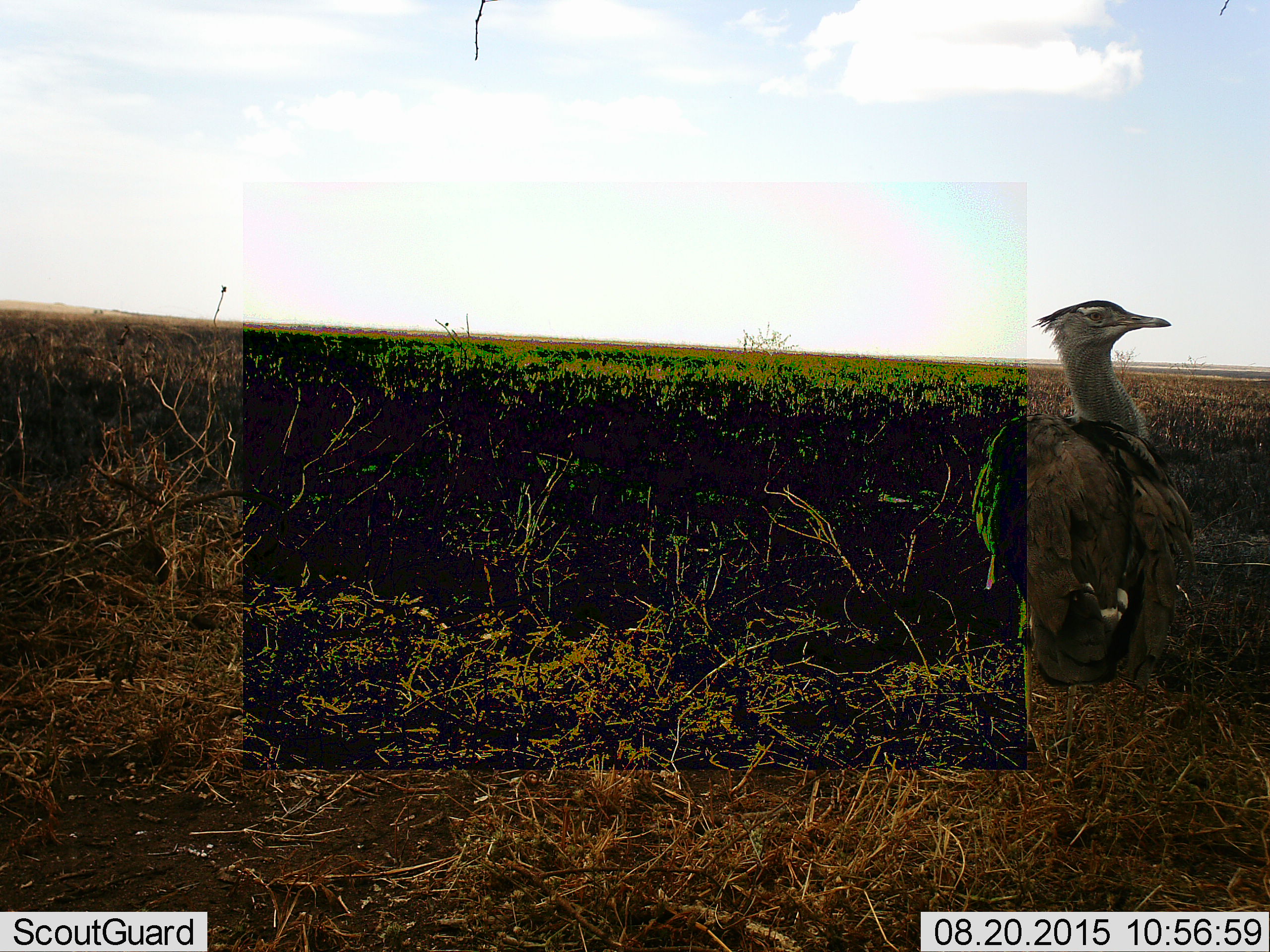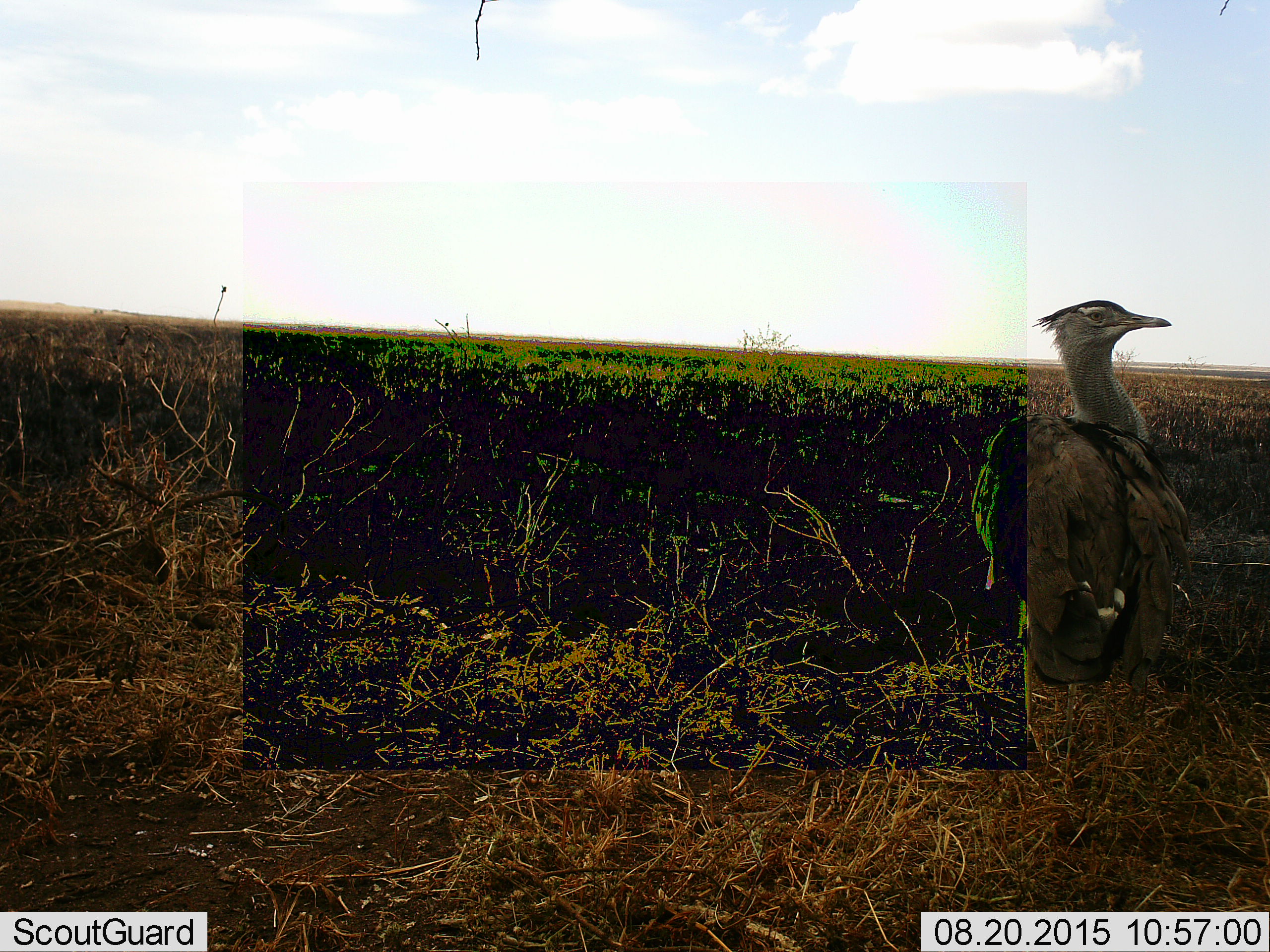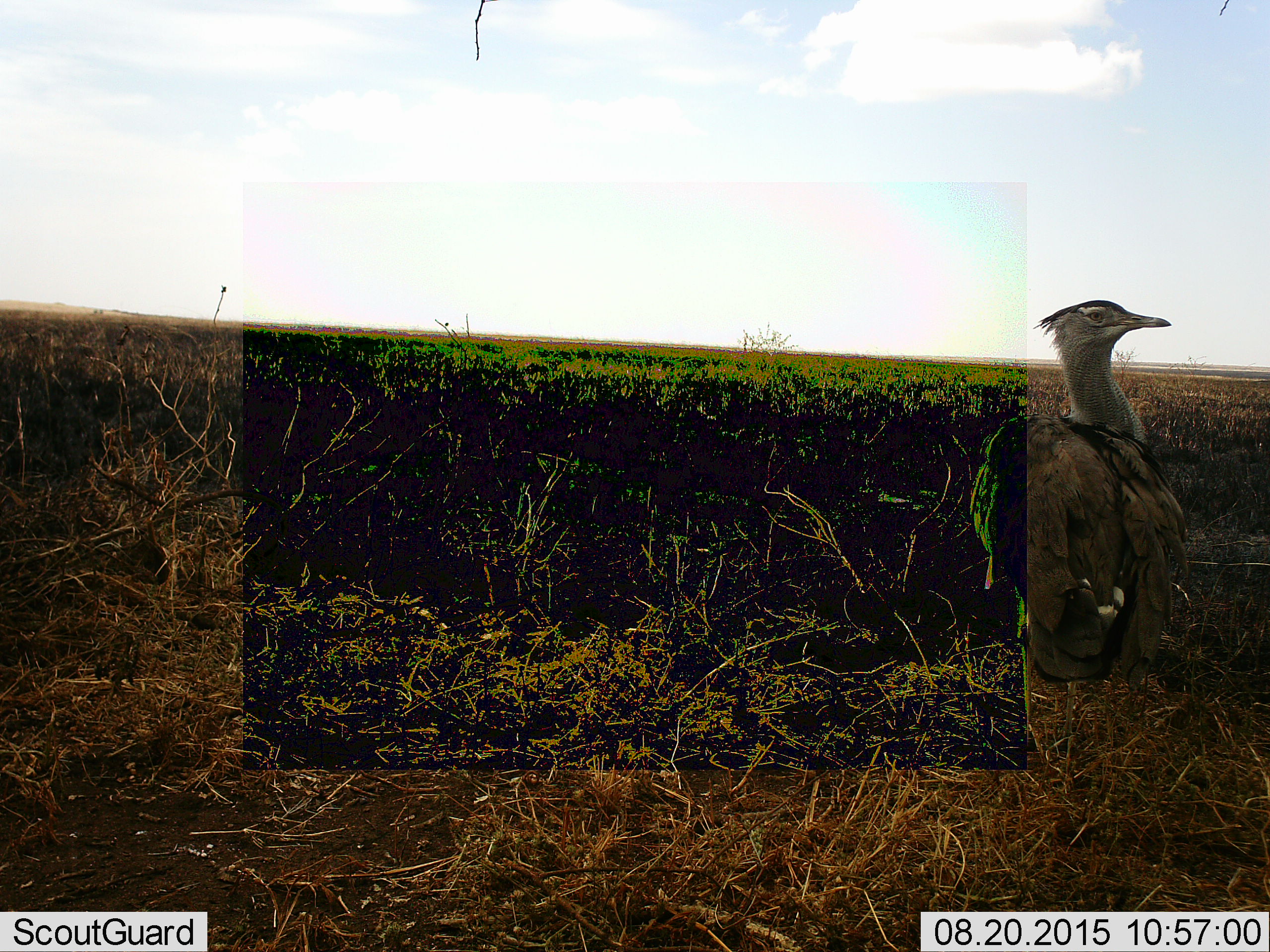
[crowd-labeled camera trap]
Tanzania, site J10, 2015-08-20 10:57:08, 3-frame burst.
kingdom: Animalia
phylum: Chordata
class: Aves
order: Otidiformes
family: Otididae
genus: Ardeotis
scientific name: Ardeotis kori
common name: kori bustard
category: koribustard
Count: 1.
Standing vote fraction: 100%.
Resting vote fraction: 0%.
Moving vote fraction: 0%.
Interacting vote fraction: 0%.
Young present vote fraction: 0%.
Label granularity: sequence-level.